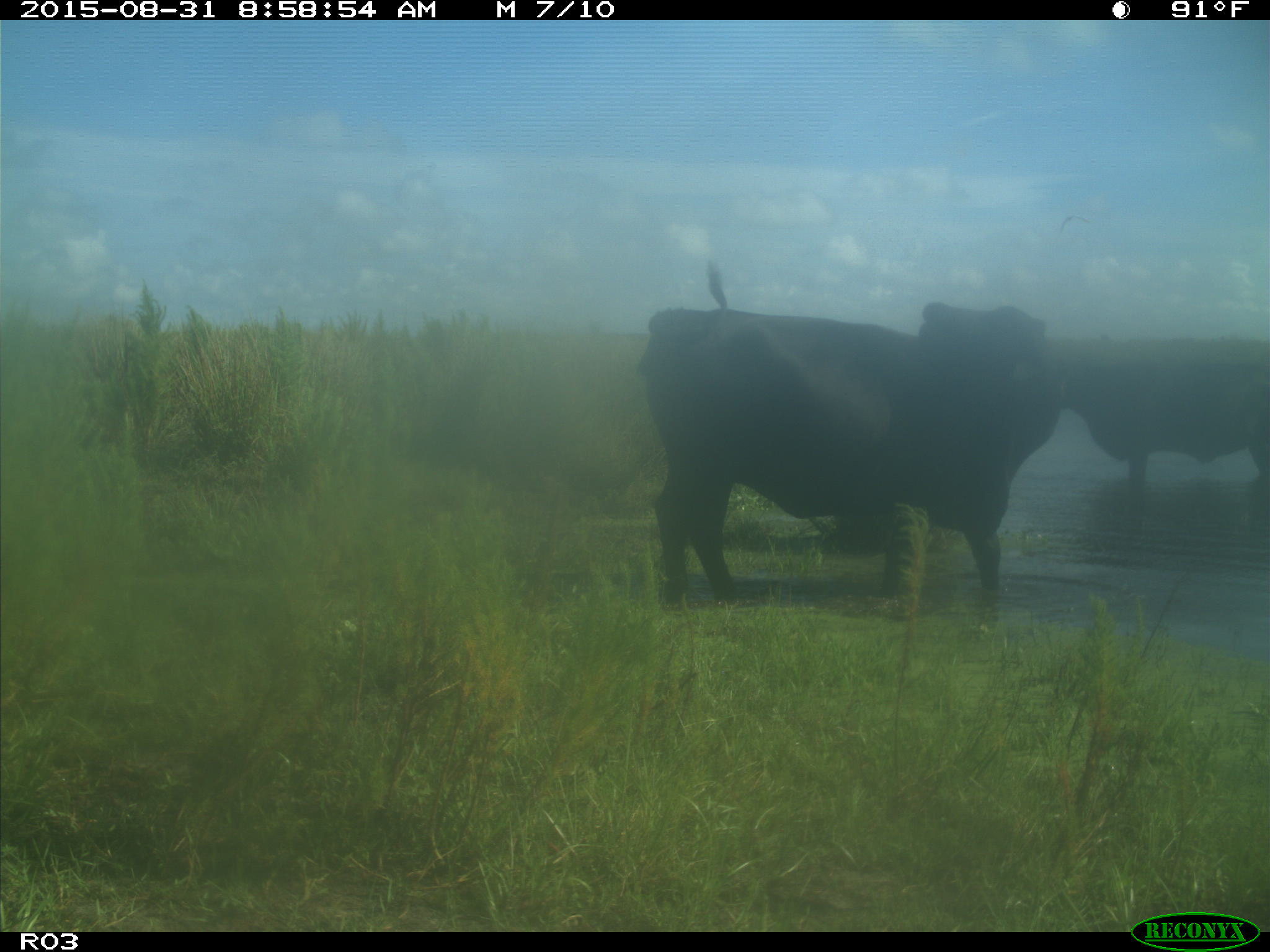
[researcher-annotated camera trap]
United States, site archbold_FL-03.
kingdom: Animalia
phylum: Chordata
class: Mammalia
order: Artiodactyla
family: Bovidae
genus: Bos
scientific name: Bos taurus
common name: domestic cow